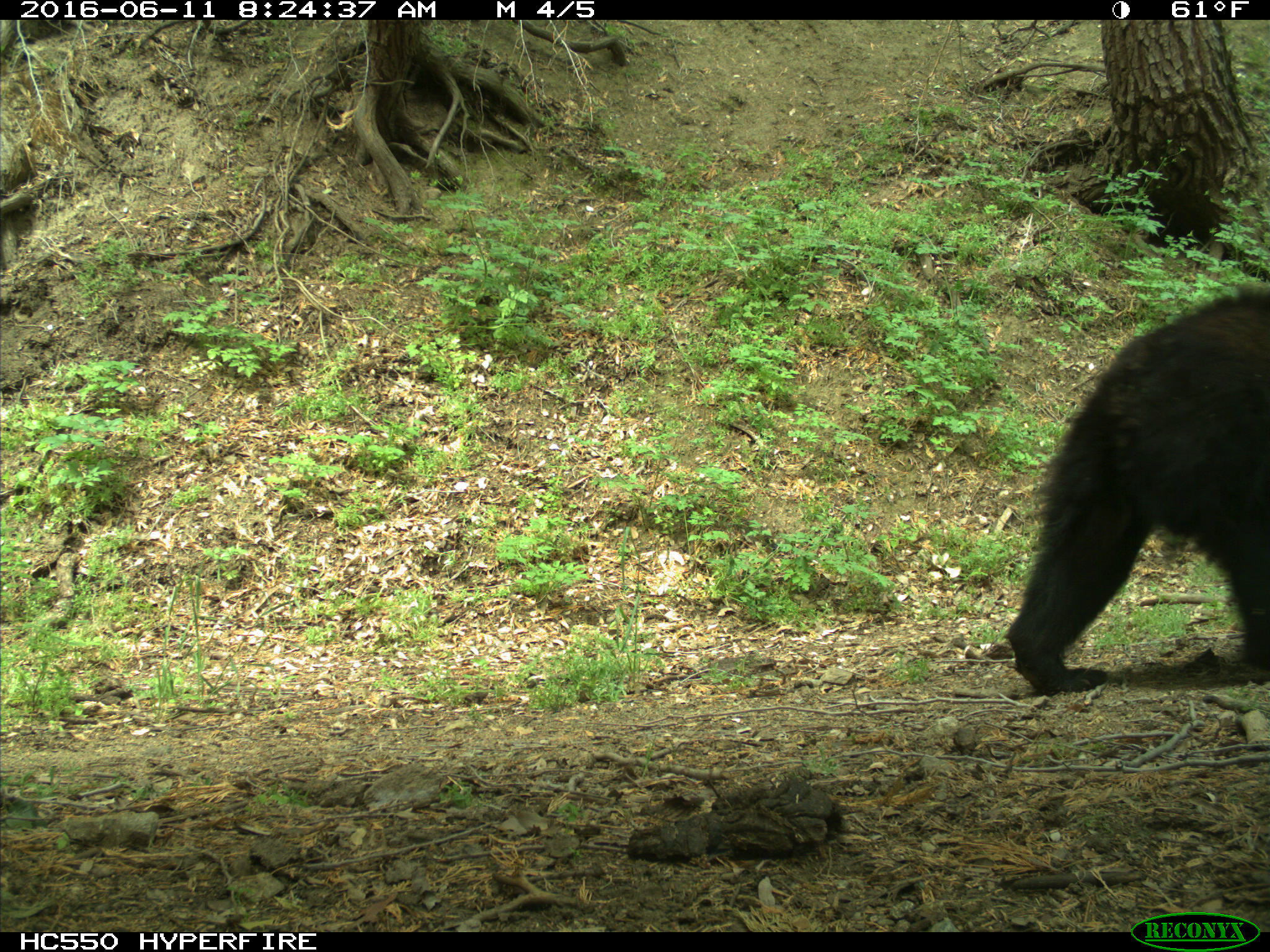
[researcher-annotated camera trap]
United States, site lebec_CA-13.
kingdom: Animalia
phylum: Chordata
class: Mammalia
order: Carnivora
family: Ursidae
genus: Ursus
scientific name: Ursus americanus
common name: american black bear